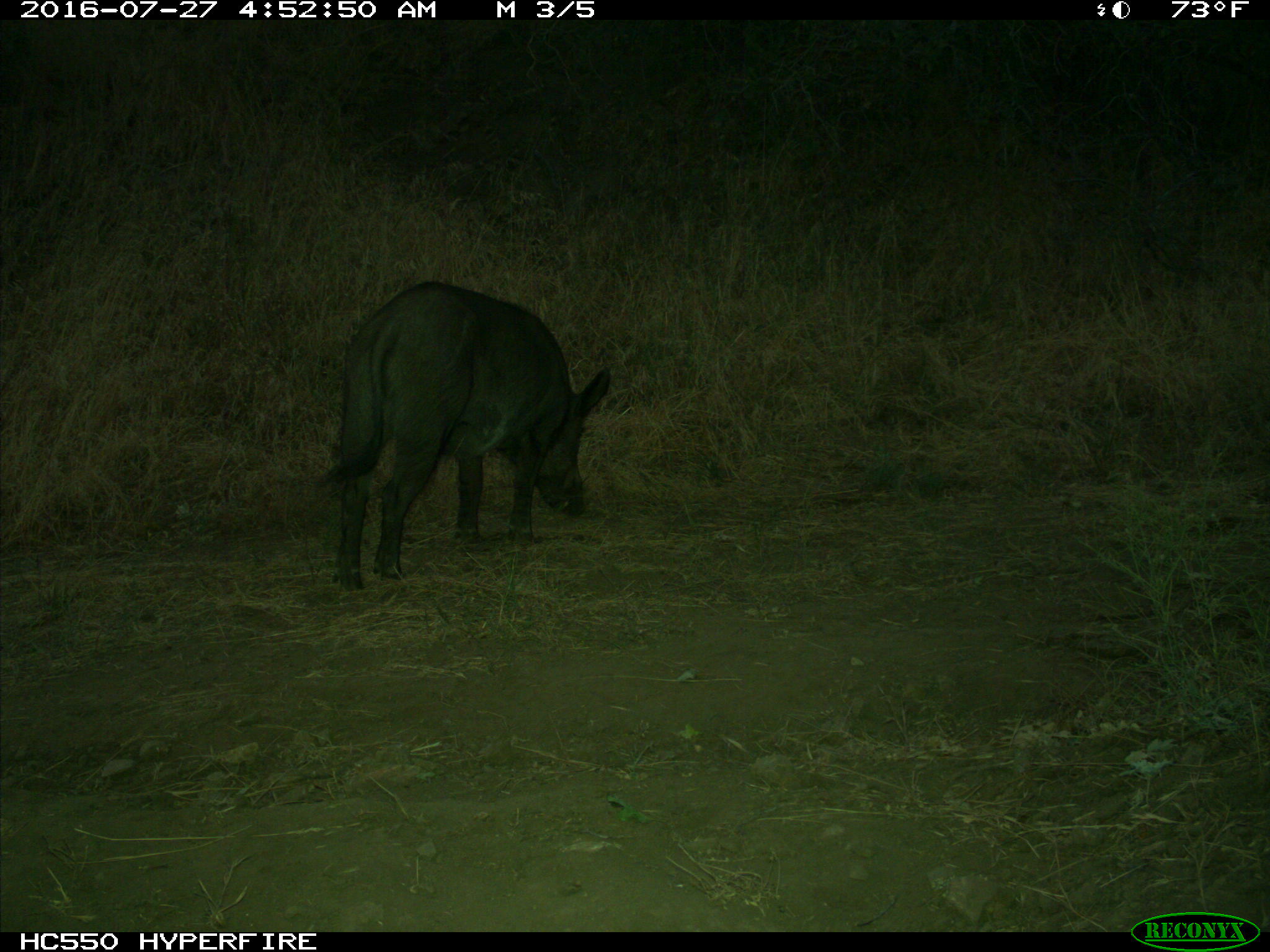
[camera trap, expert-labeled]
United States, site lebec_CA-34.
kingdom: Animalia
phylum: Chordata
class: Mammalia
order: Artiodactyla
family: Suidae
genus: Sus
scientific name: Sus scrofa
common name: wild boar